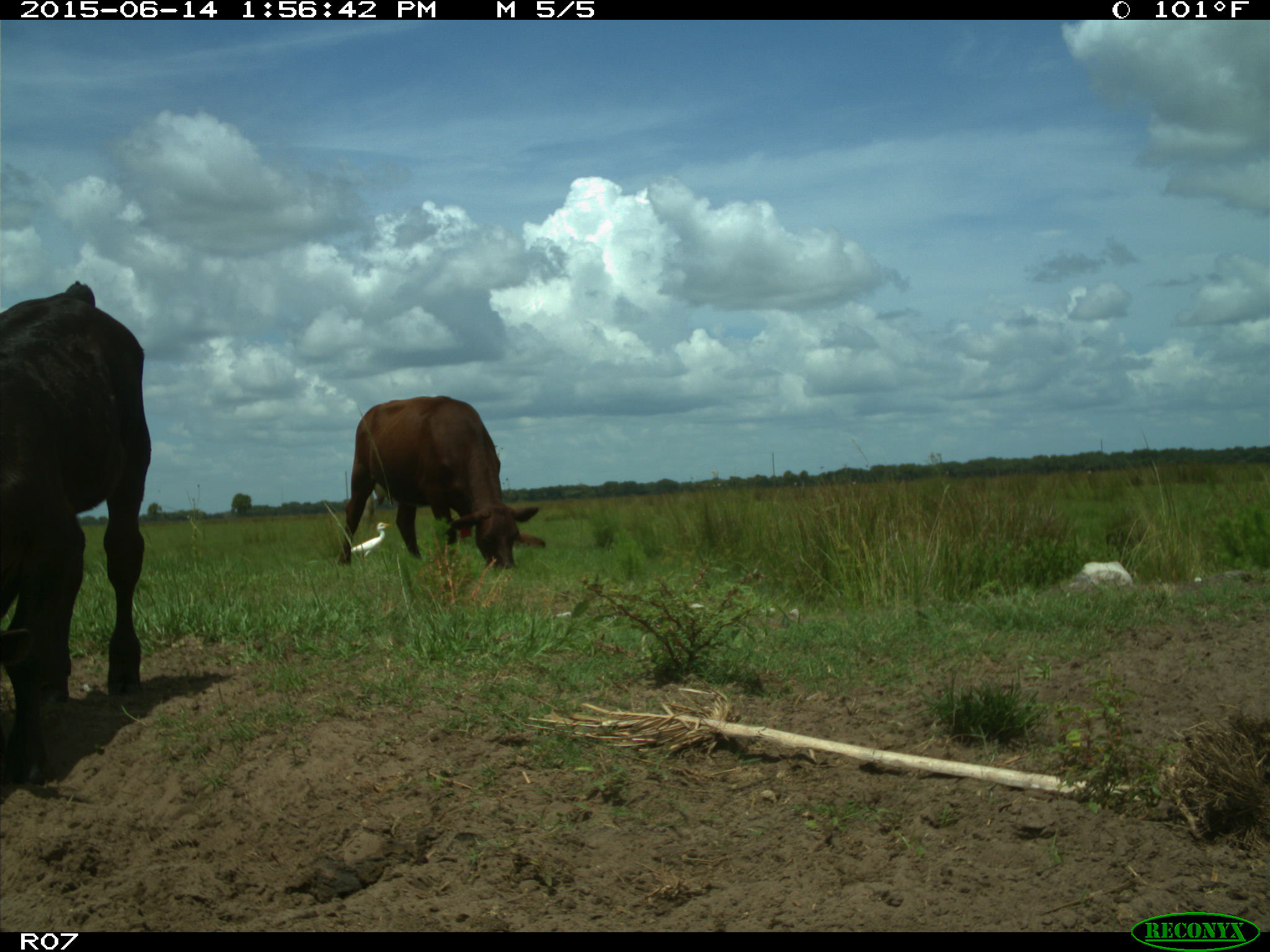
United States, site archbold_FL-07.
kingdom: Animalia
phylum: Chordata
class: Mammalia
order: Artiodactyla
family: Bovidae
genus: Bos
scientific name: Bos taurus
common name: domestic cow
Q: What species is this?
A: Bos taurus (domestic cow).